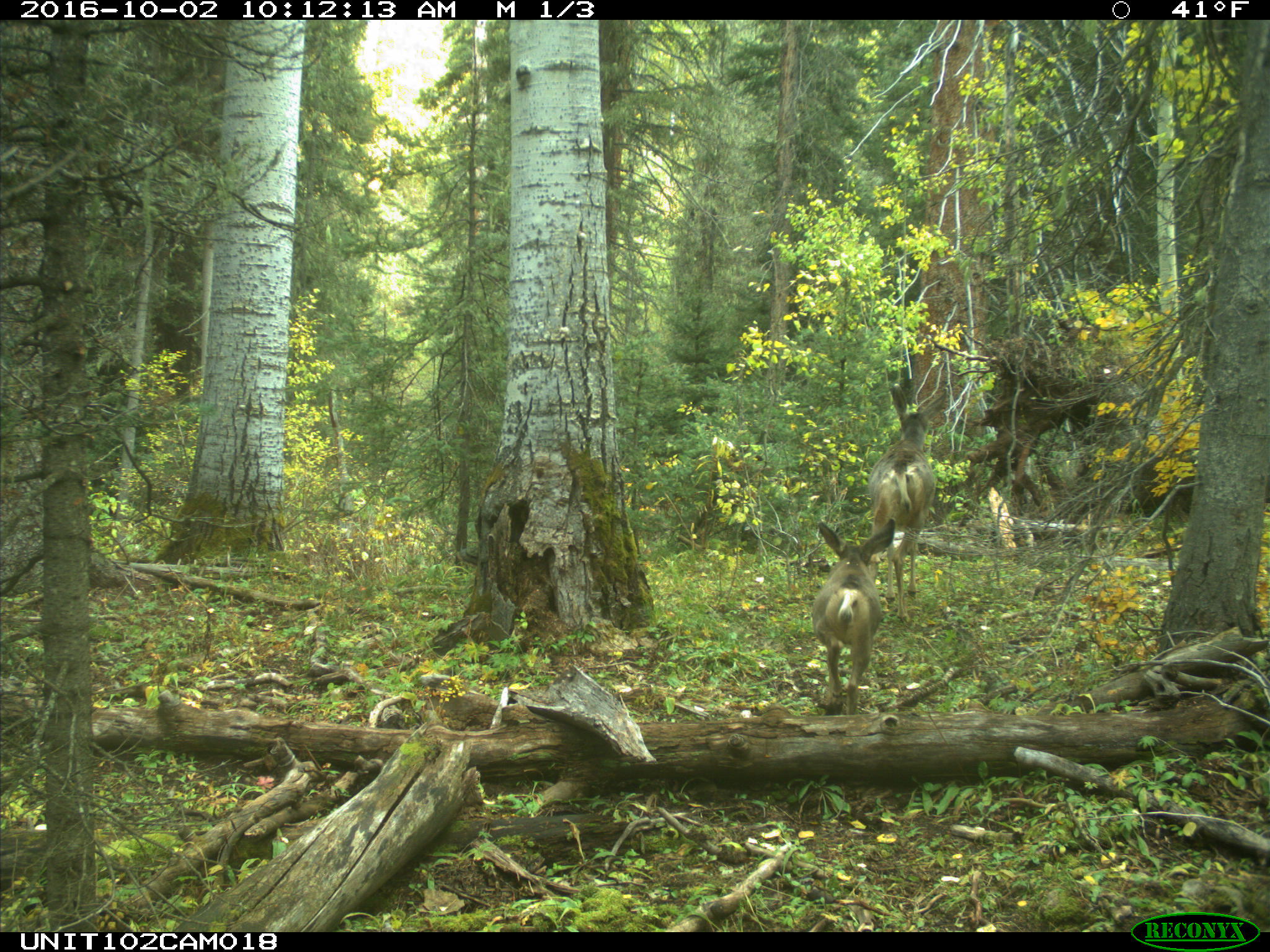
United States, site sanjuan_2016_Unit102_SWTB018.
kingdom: Animalia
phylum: Chordata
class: Mammalia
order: Artiodactyla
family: Cervidae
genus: Odocoileus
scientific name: Odocoileus hemionus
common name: mule deer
Odocoileus hemionus (mule deer).